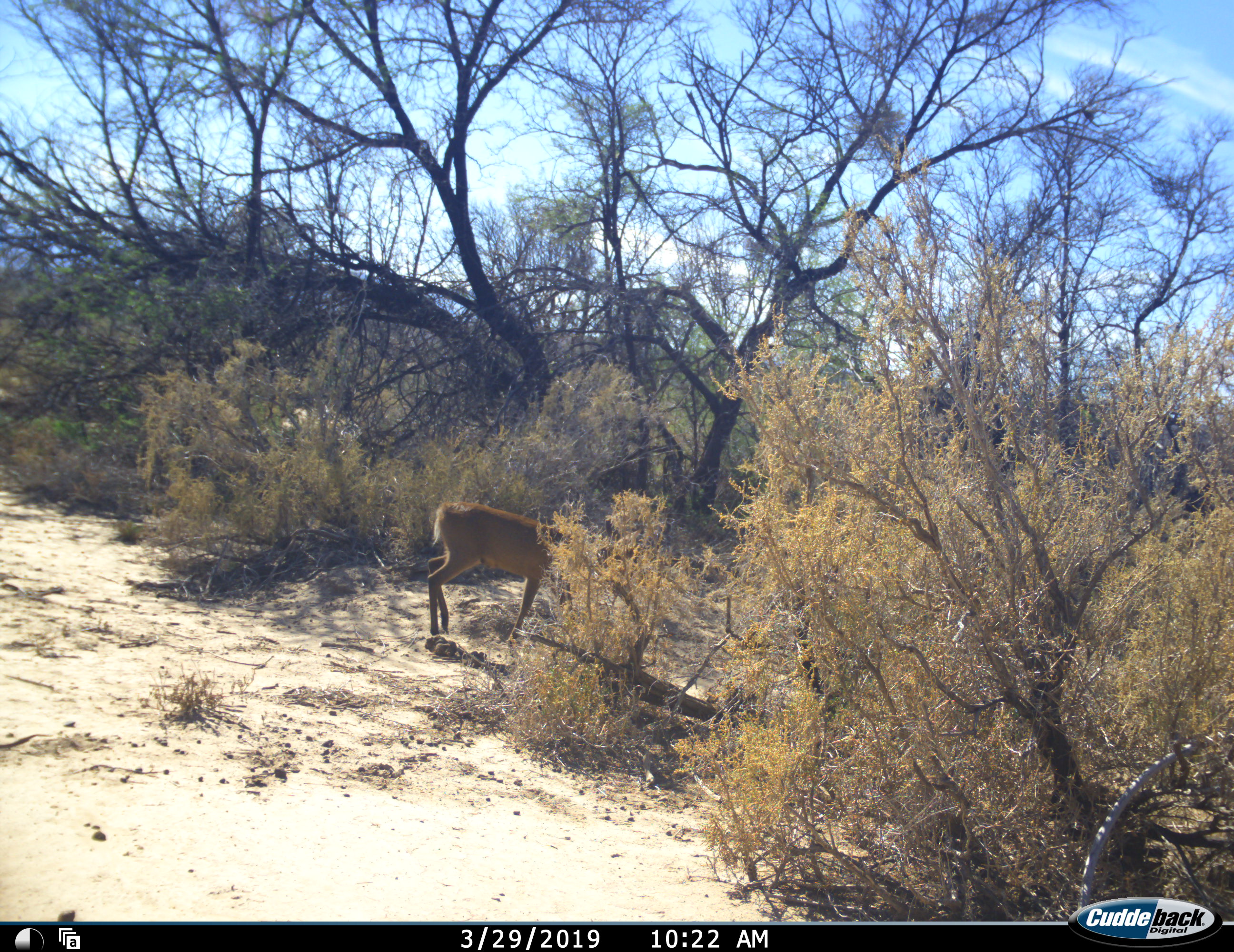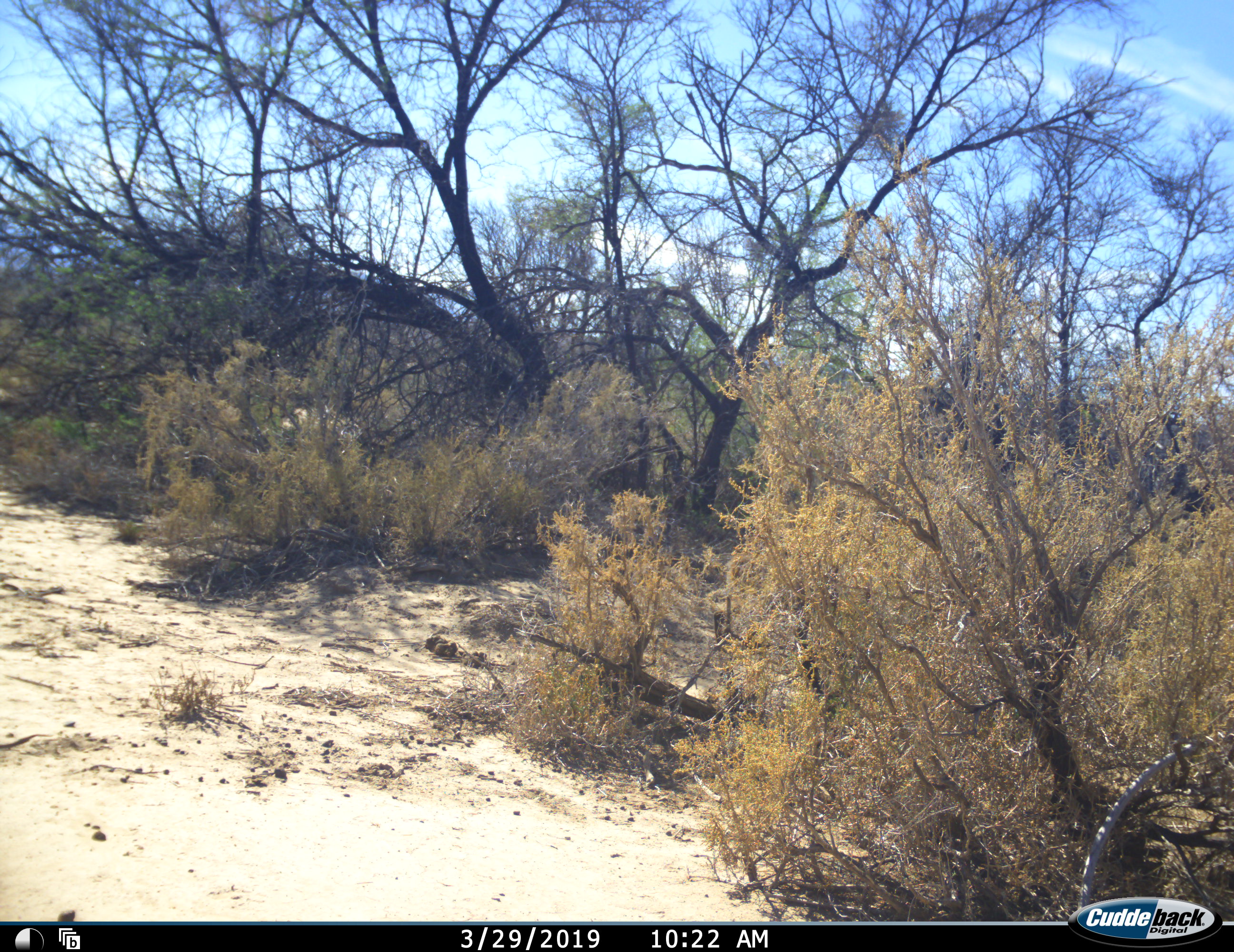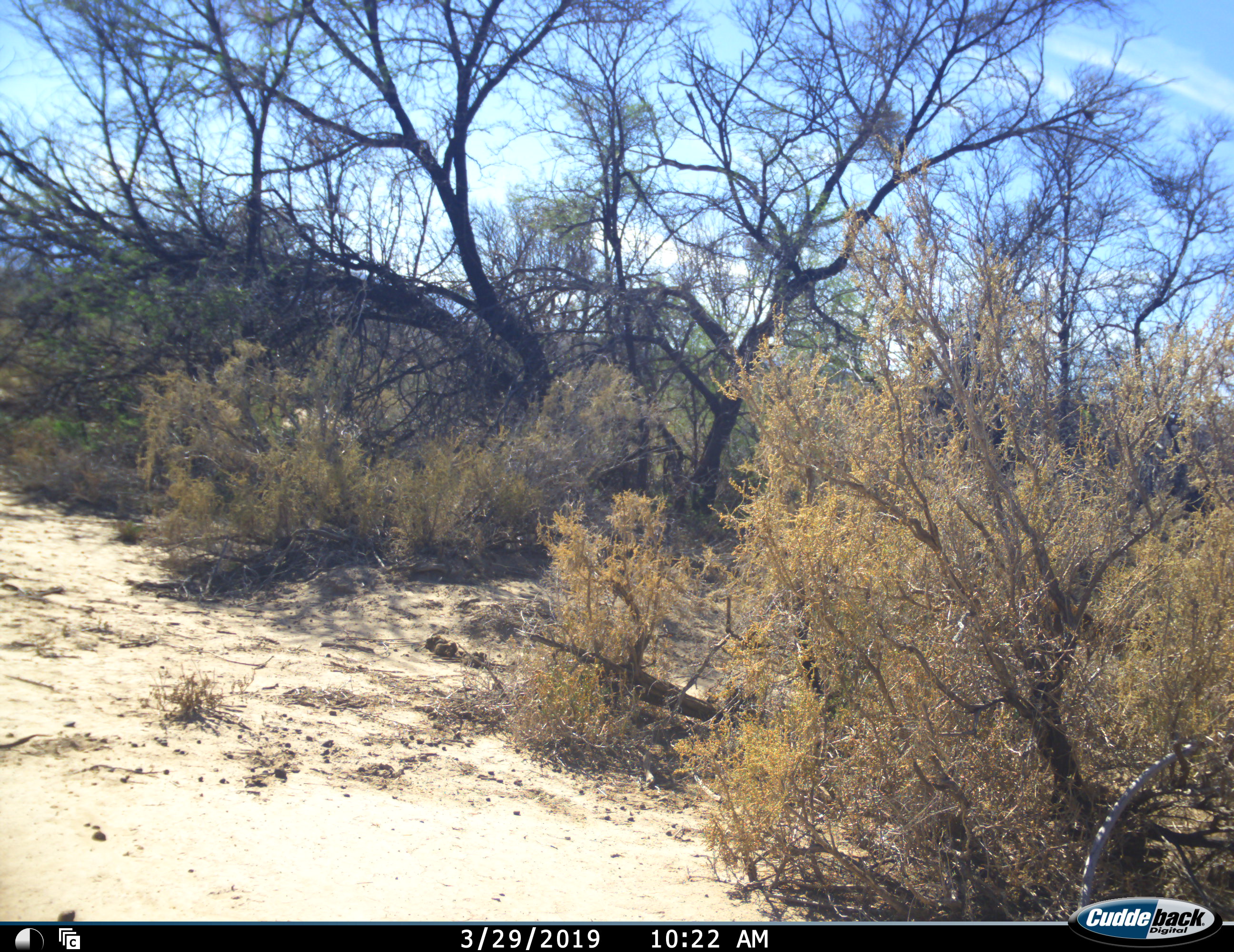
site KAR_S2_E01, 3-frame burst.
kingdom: Animalia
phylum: Chordata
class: Mammalia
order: Artiodactyla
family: Bovidae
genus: Sylvicapra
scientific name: Sylvicapra grimmia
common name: common duiker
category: duikercommongrey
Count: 1.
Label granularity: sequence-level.